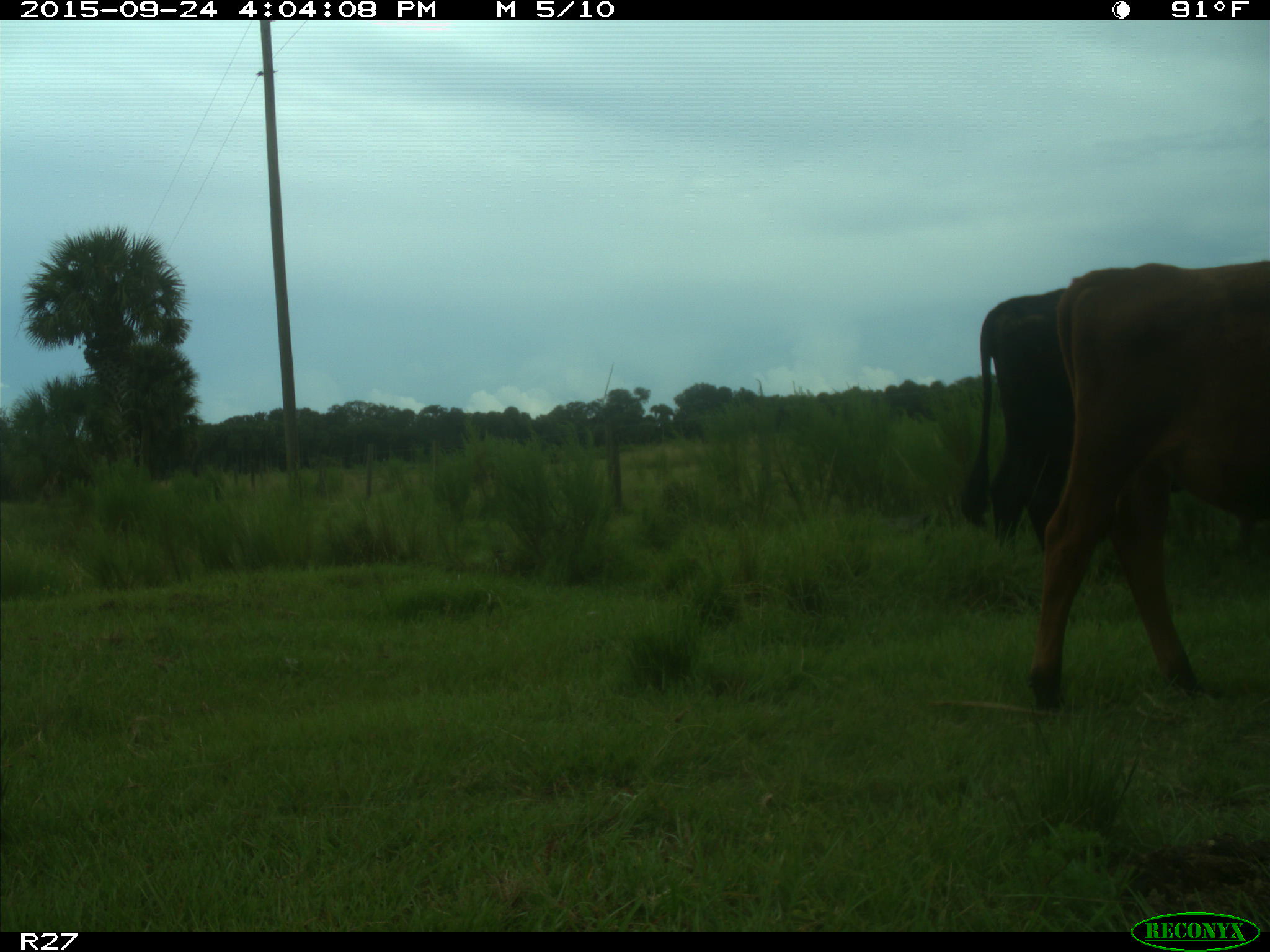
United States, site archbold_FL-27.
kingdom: Animalia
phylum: Chordata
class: Mammalia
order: Artiodactyla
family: Bovidae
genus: Bos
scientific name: Bos taurus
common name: domestic cow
Bos taurus (domestic cow).